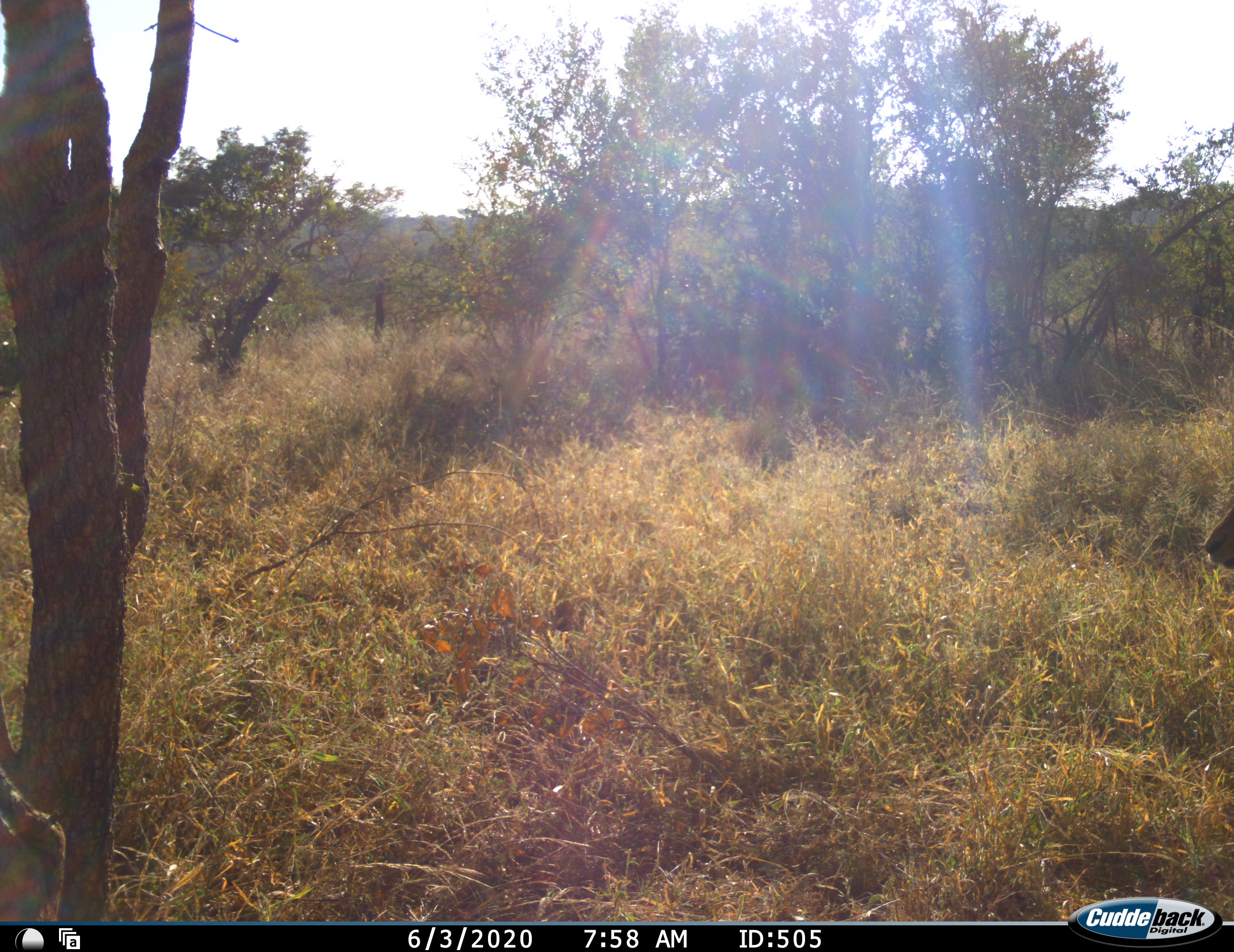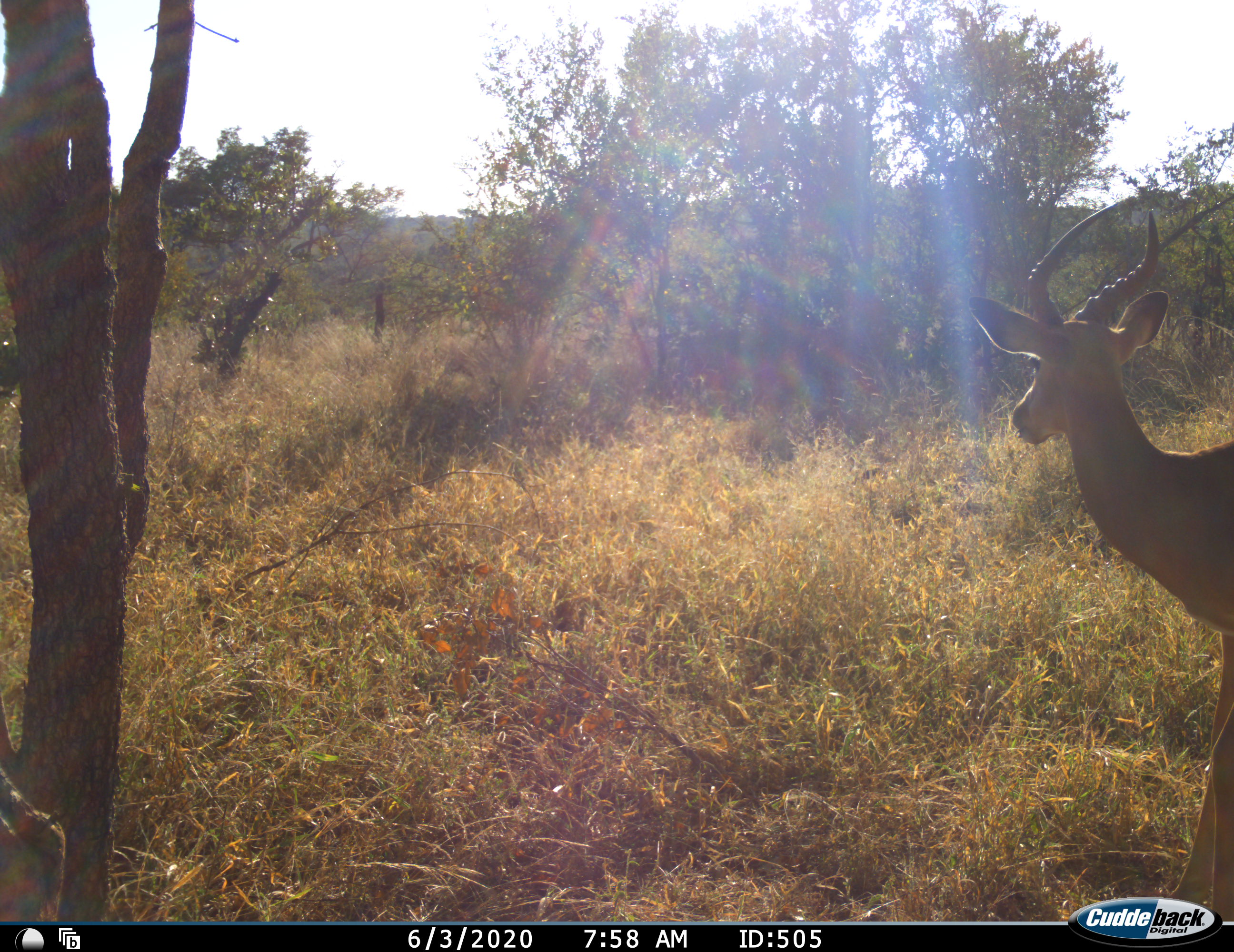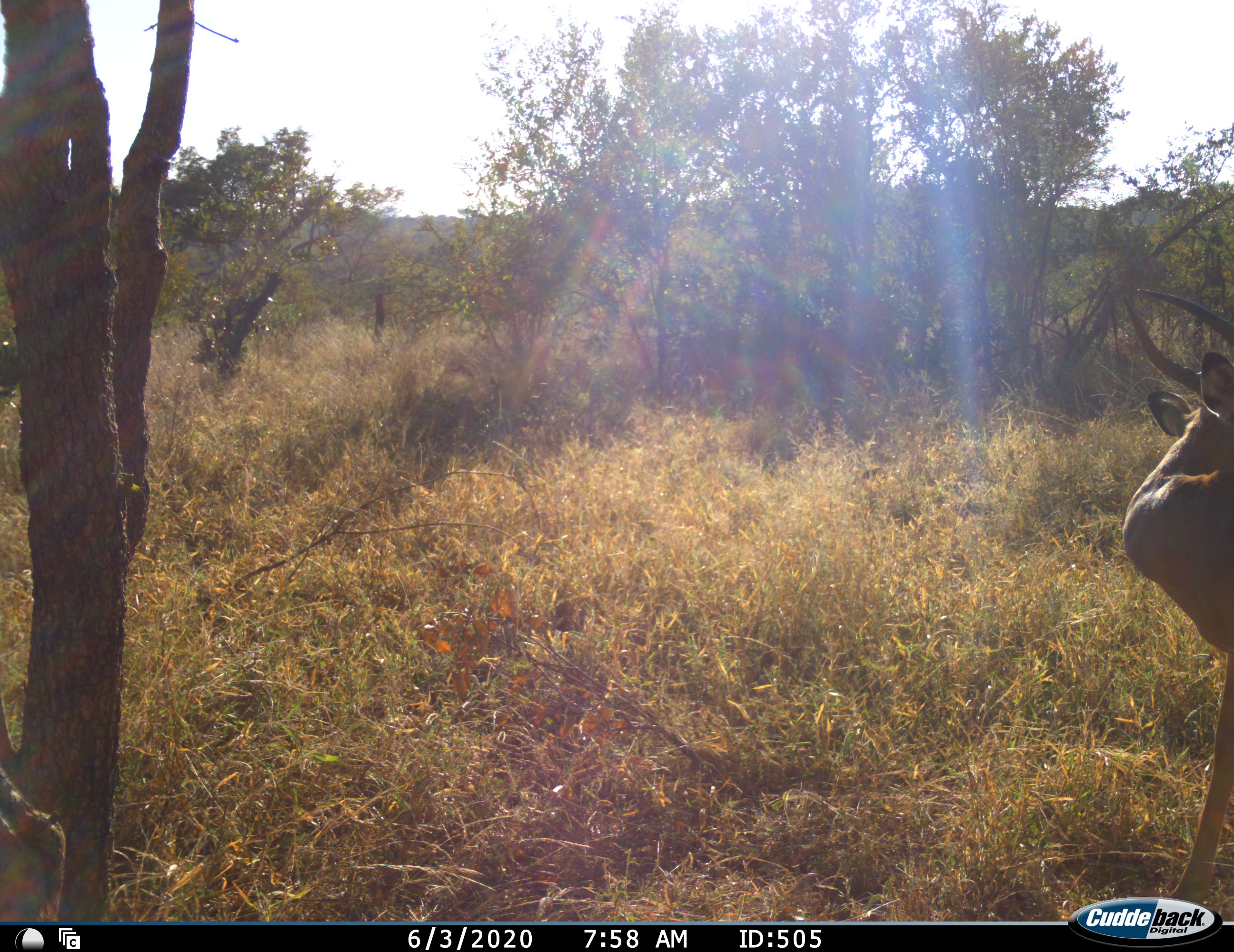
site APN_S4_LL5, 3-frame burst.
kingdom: Animalia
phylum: Chordata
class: Mammalia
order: Artiodactyla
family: Bovidae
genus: Aepyceros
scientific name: Aepyceros melampus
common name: impala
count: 1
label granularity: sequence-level